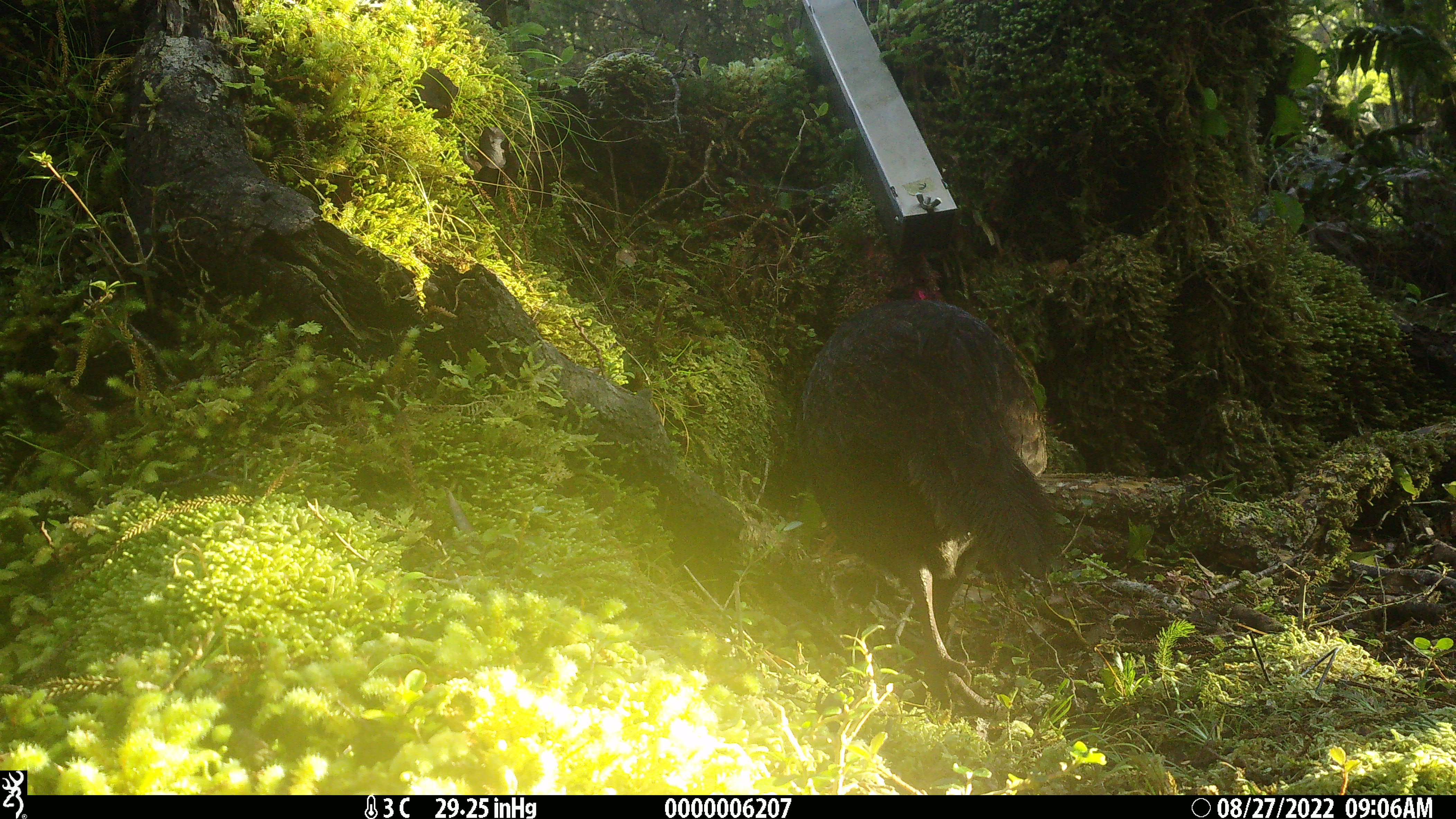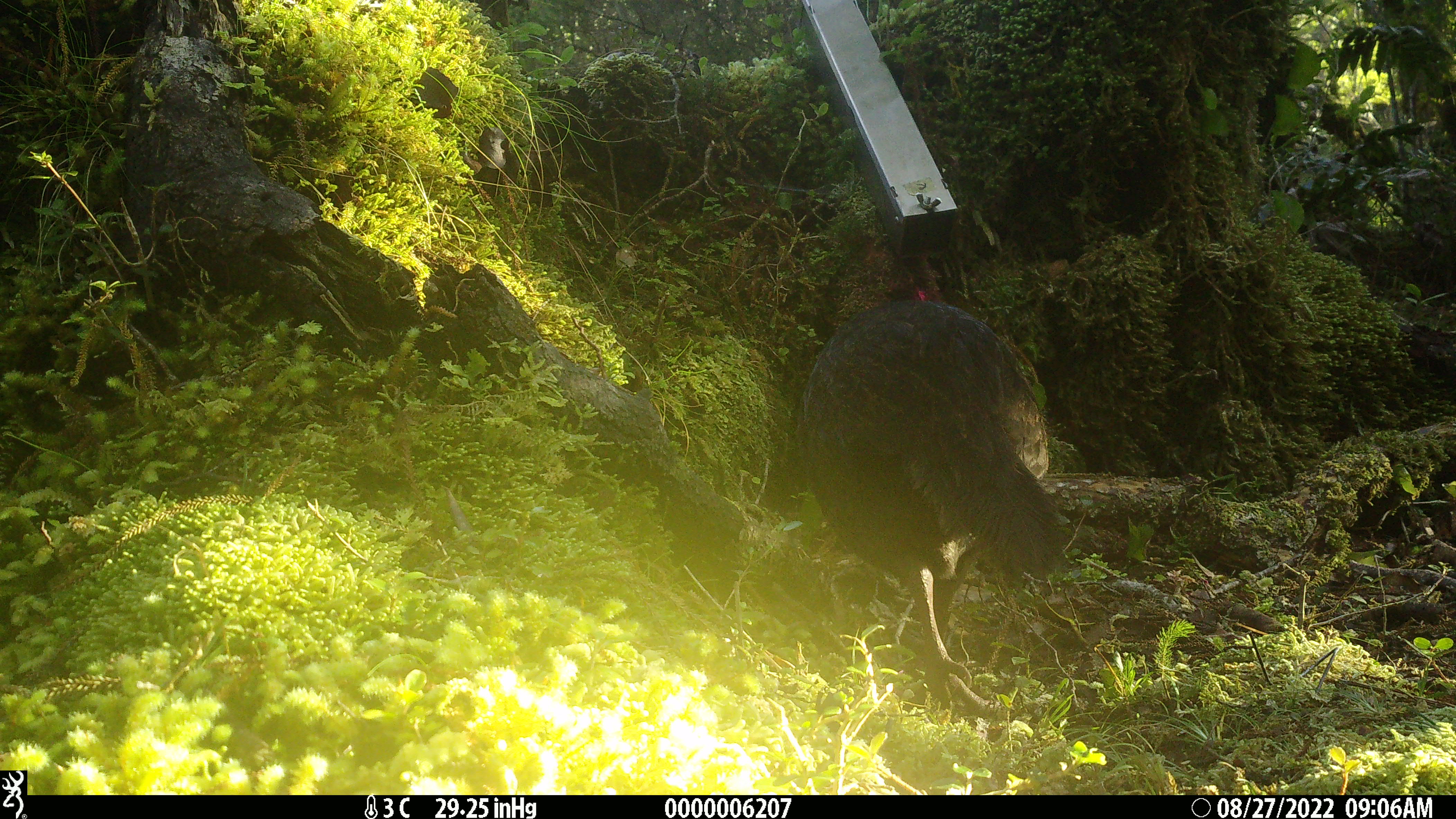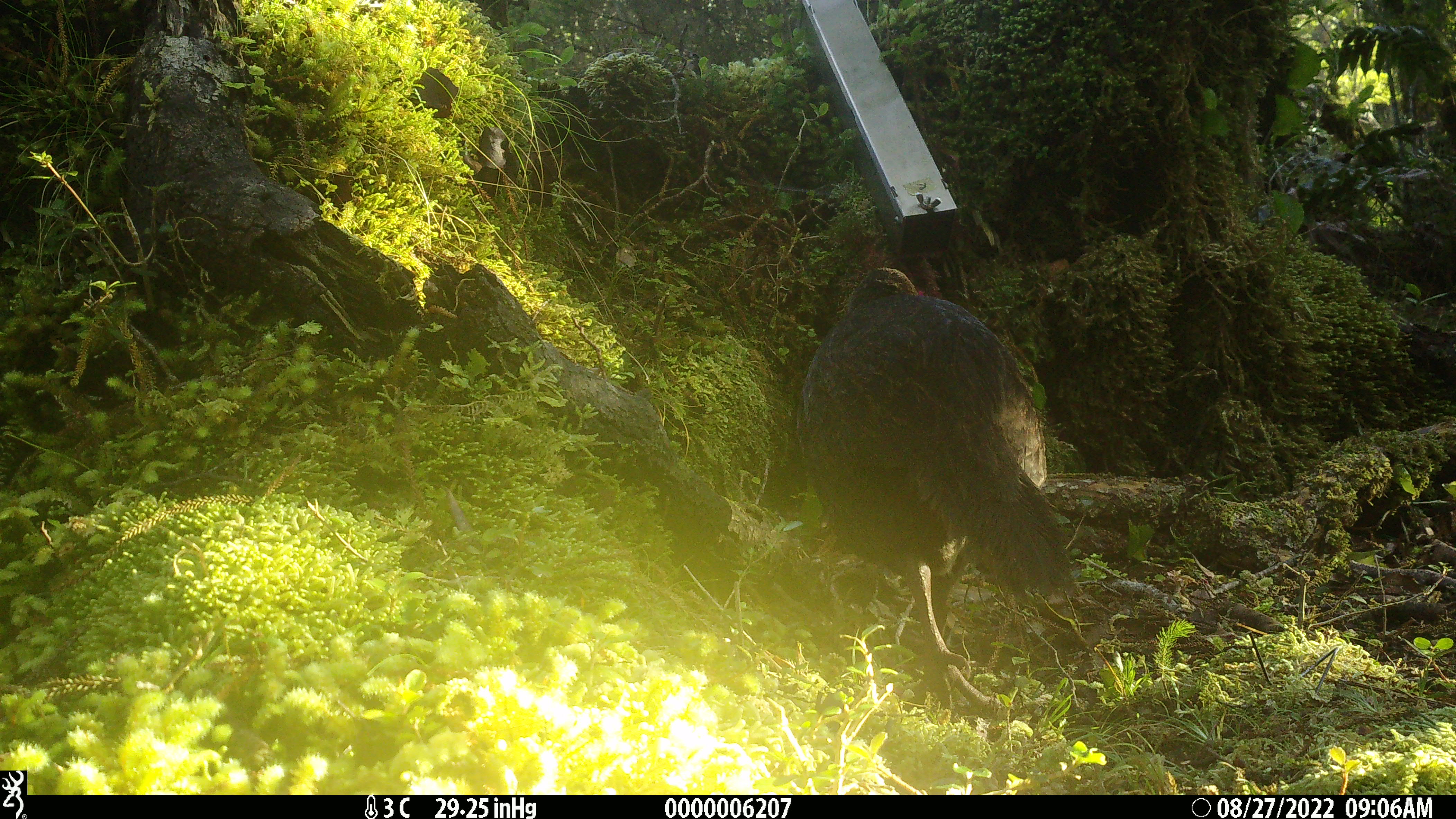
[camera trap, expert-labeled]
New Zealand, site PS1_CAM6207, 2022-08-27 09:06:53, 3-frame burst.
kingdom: Animalia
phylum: Chordata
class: Aves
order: Gruiformes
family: Rallidae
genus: Gallirallus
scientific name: Gallirallus australis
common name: weka